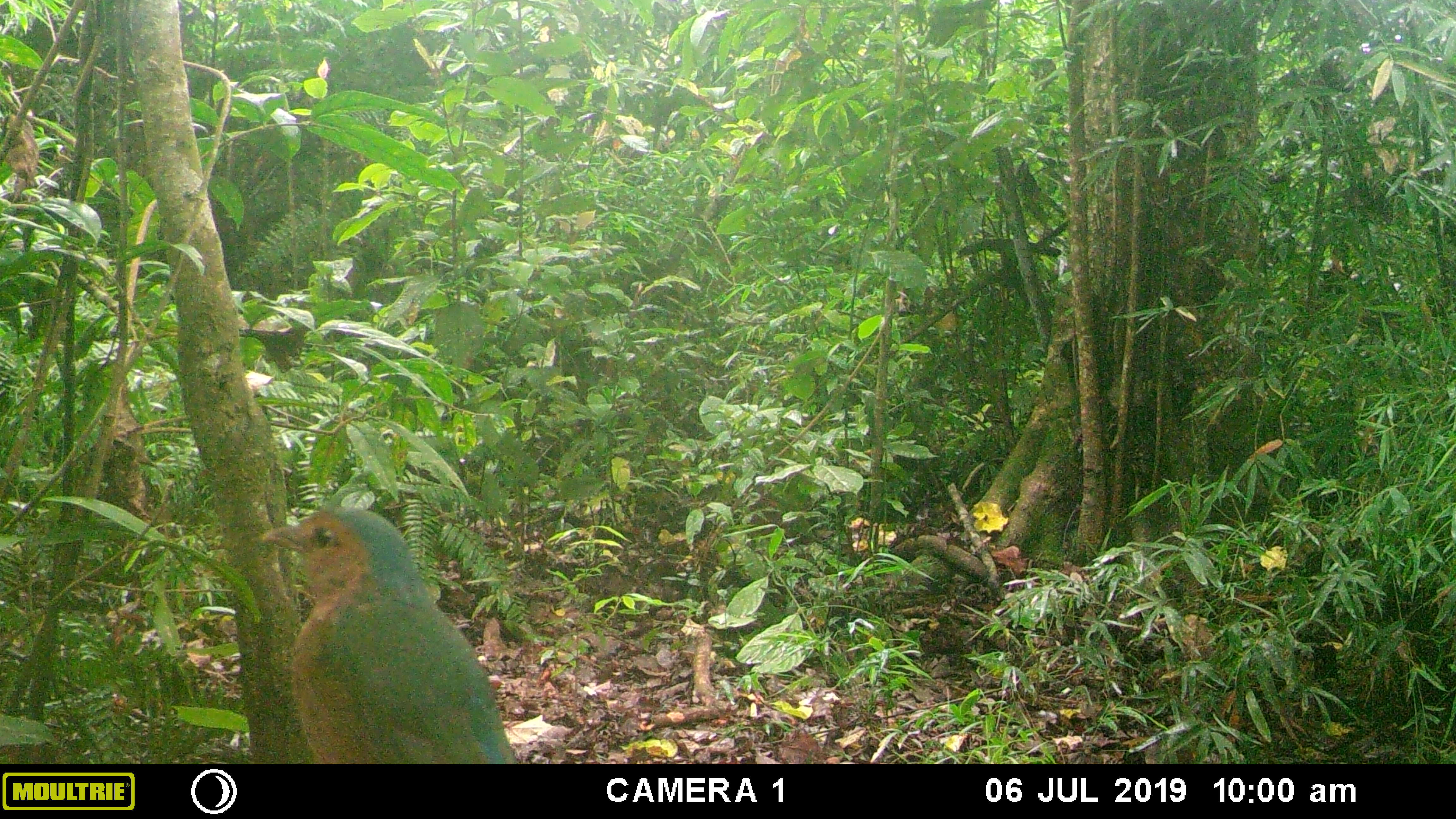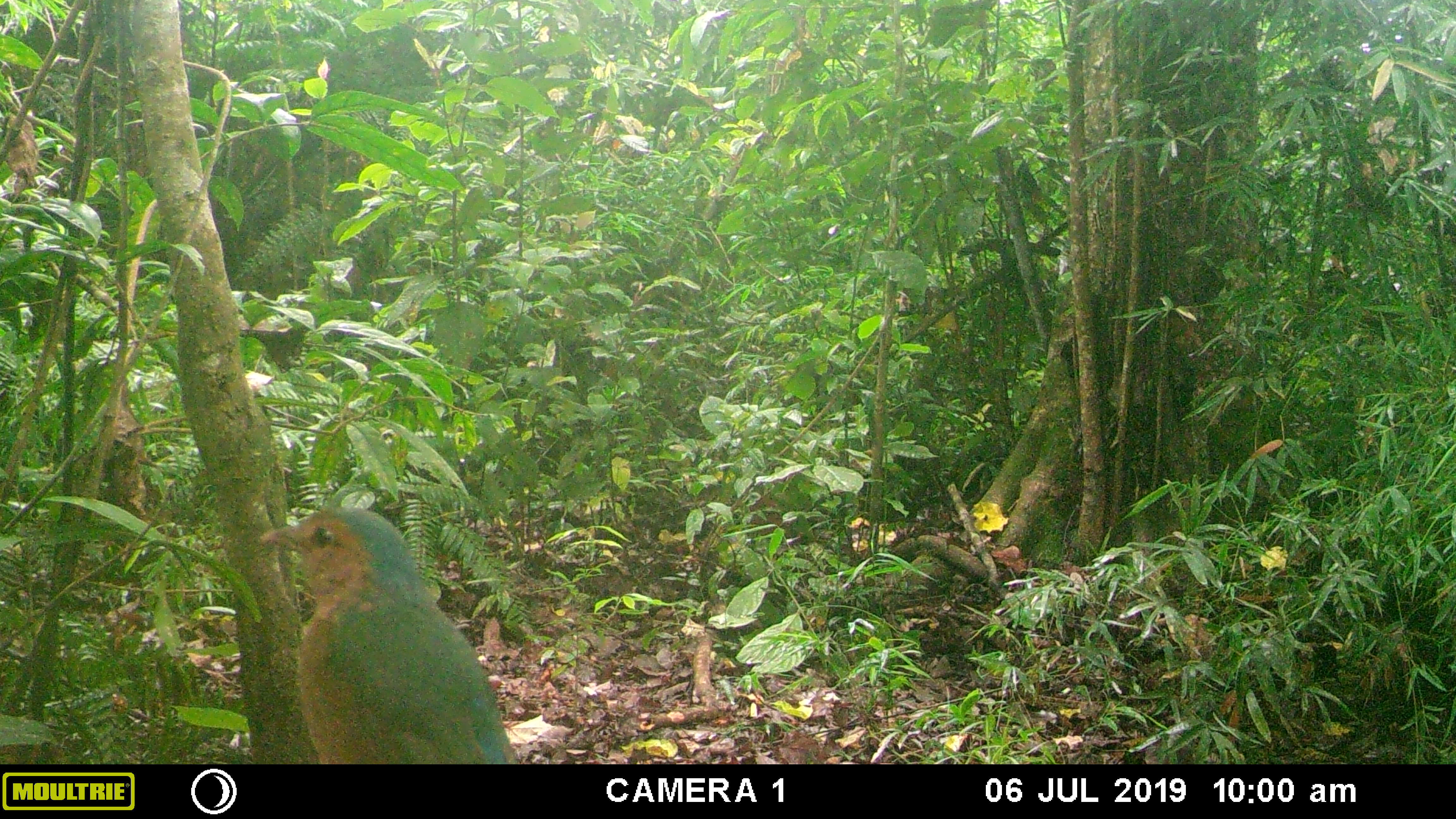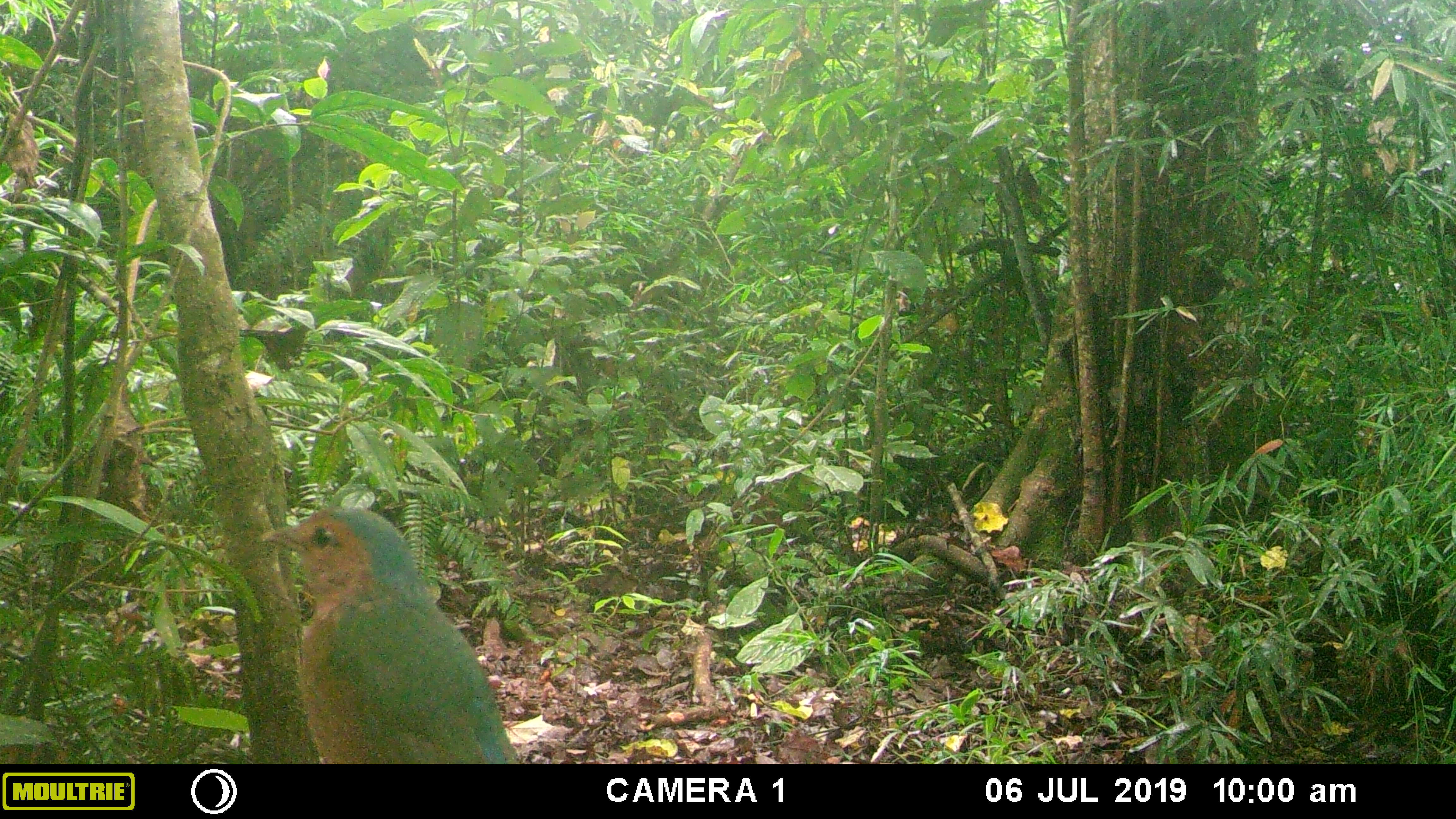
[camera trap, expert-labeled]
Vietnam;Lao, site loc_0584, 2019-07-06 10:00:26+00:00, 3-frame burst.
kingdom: Animalia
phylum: Chordata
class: Aves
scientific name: Aves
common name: bird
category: unidentified bird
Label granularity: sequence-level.